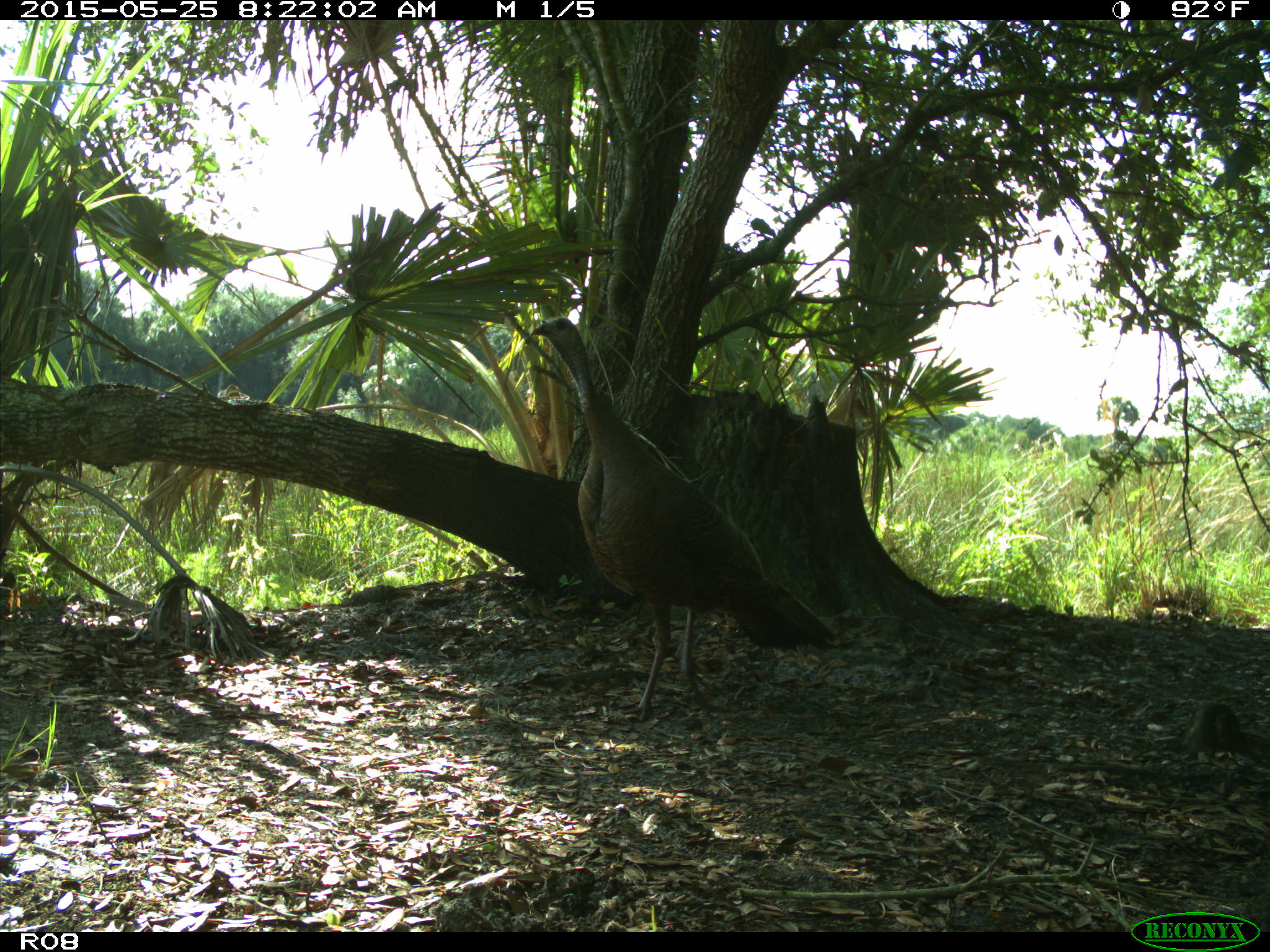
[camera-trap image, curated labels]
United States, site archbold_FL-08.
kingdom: Animalia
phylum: Chordata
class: Aves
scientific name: Aves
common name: birds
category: unidentified bird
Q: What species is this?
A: Unidentified bird (birds) (Aves).